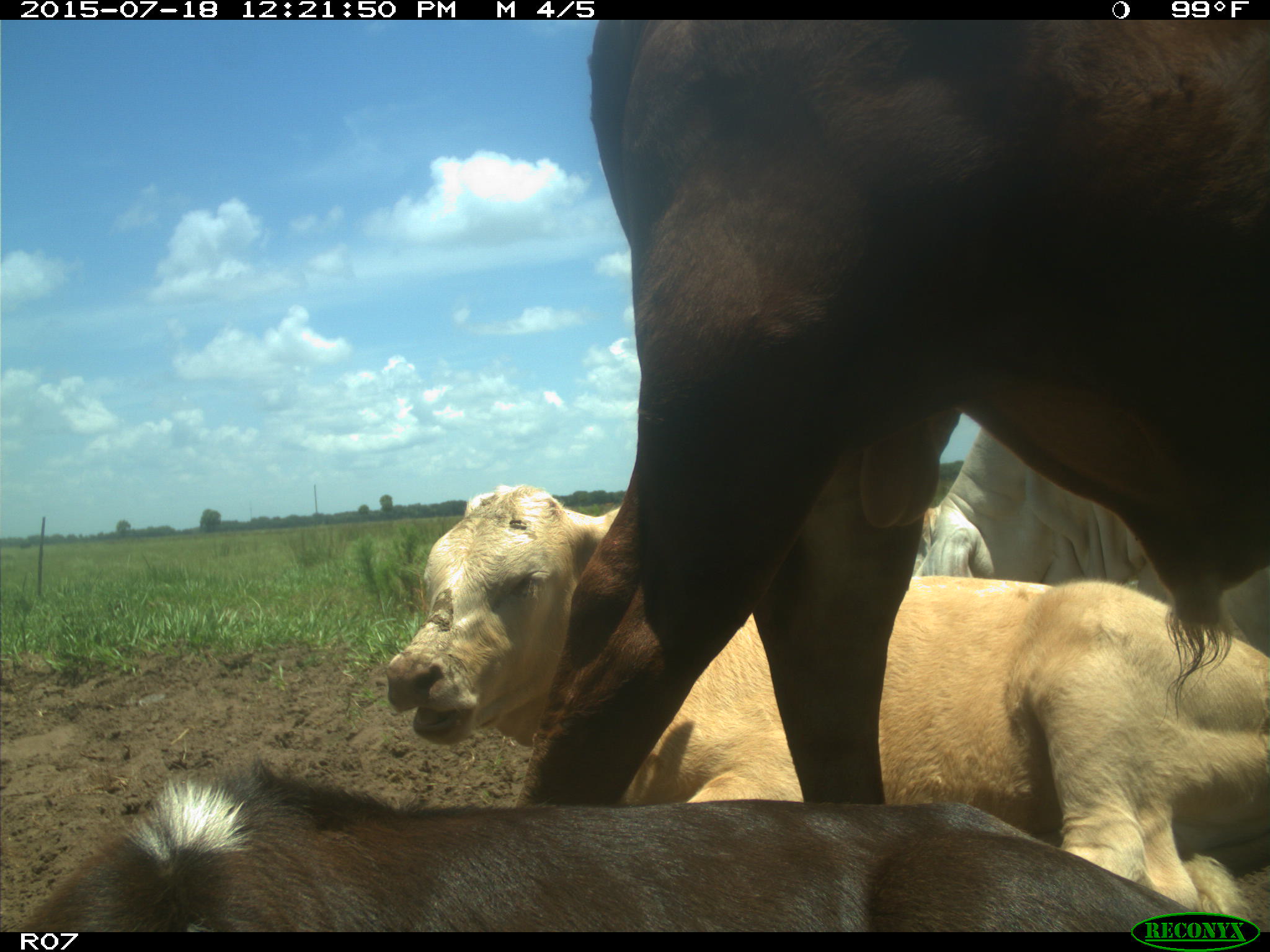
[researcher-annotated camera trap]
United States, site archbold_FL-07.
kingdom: Animalia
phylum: Chordata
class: Mammalia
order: Artiodactyla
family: Bovidae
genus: Bos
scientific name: Bos taurus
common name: domestic cow